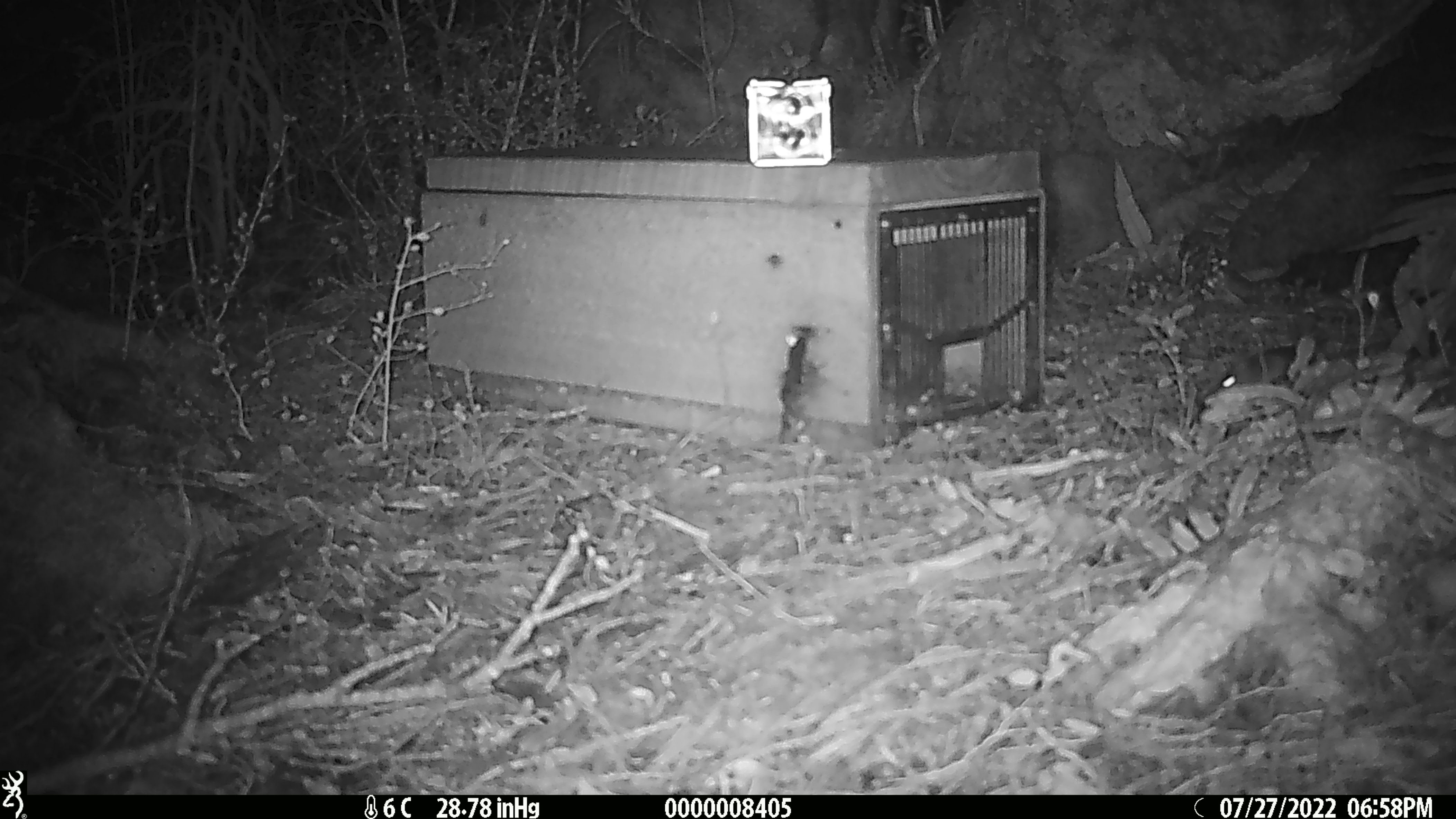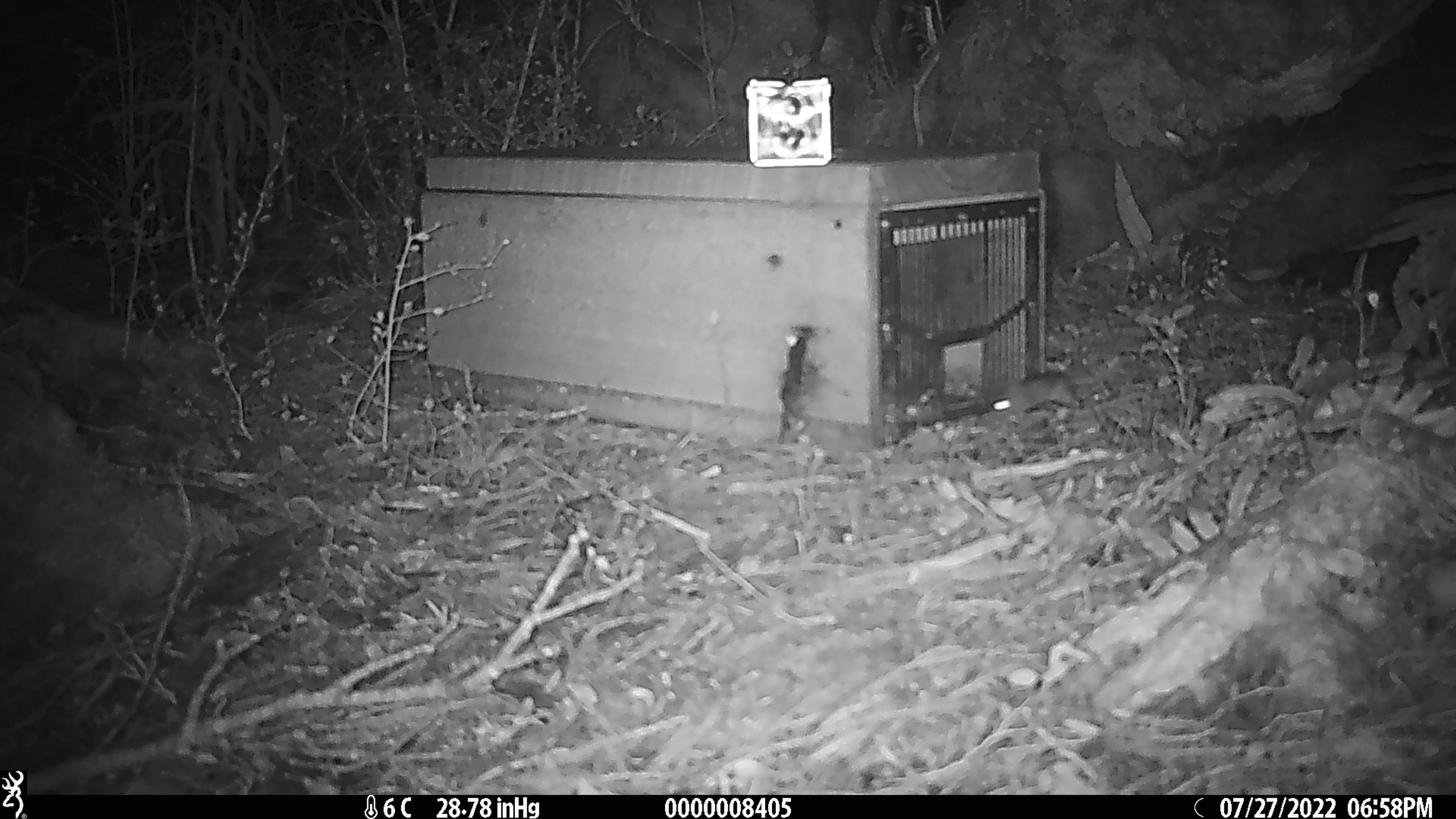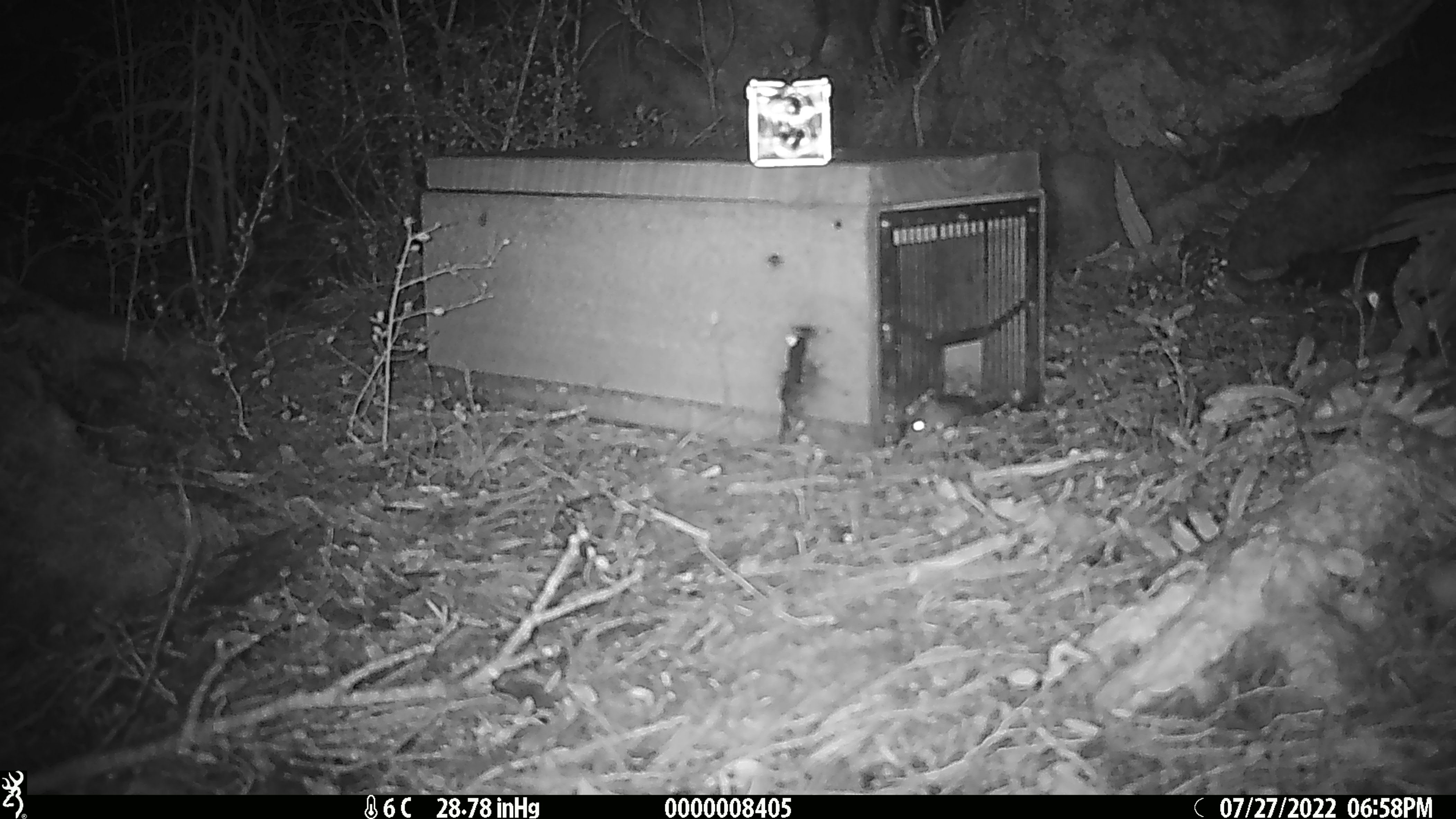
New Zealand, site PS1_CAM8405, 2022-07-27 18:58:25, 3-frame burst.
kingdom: Animalia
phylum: Chordata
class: Mammalia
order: Rodentia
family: Muridae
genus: Mus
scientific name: Mus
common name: mouse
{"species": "mouse (Mus)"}